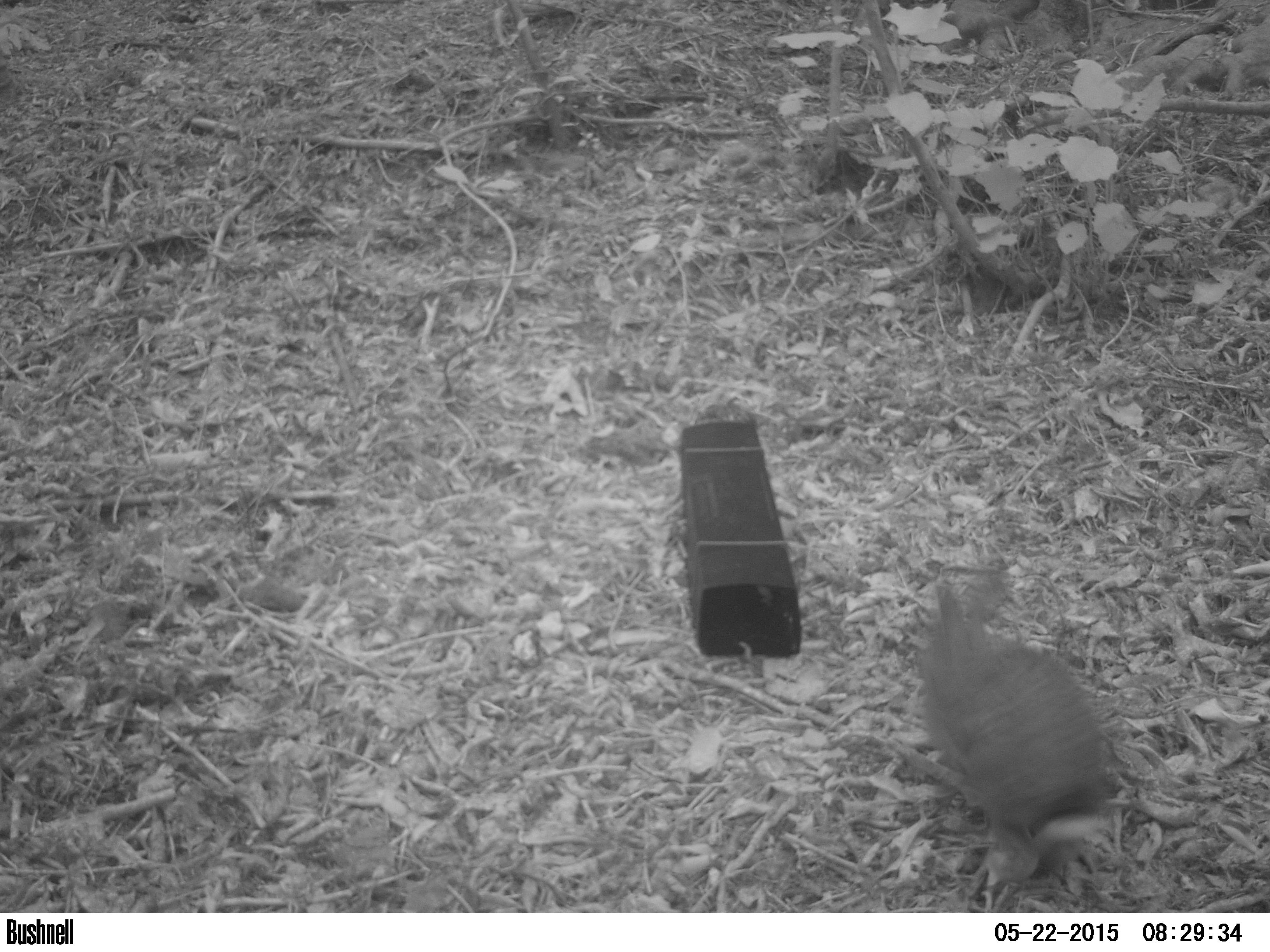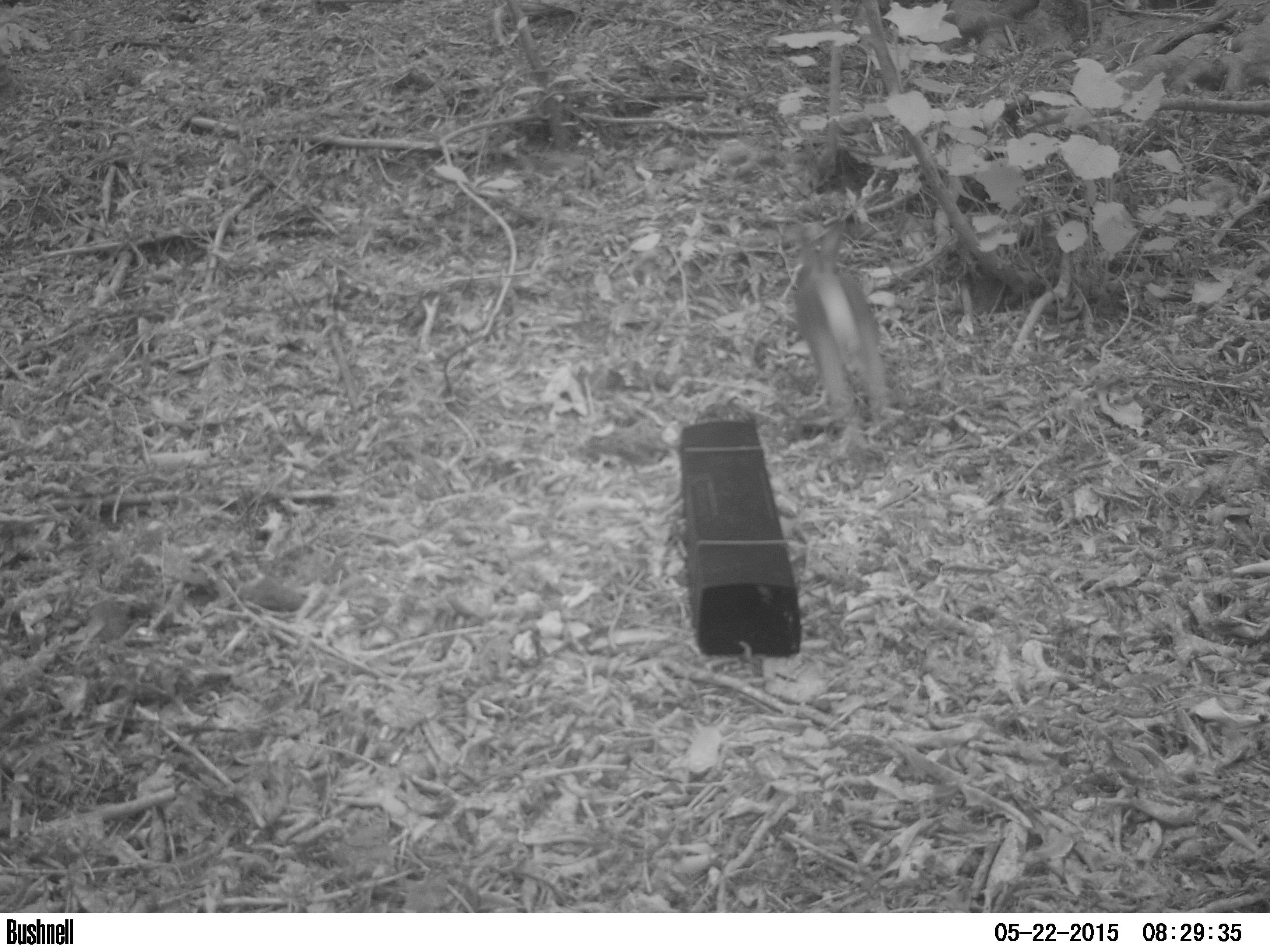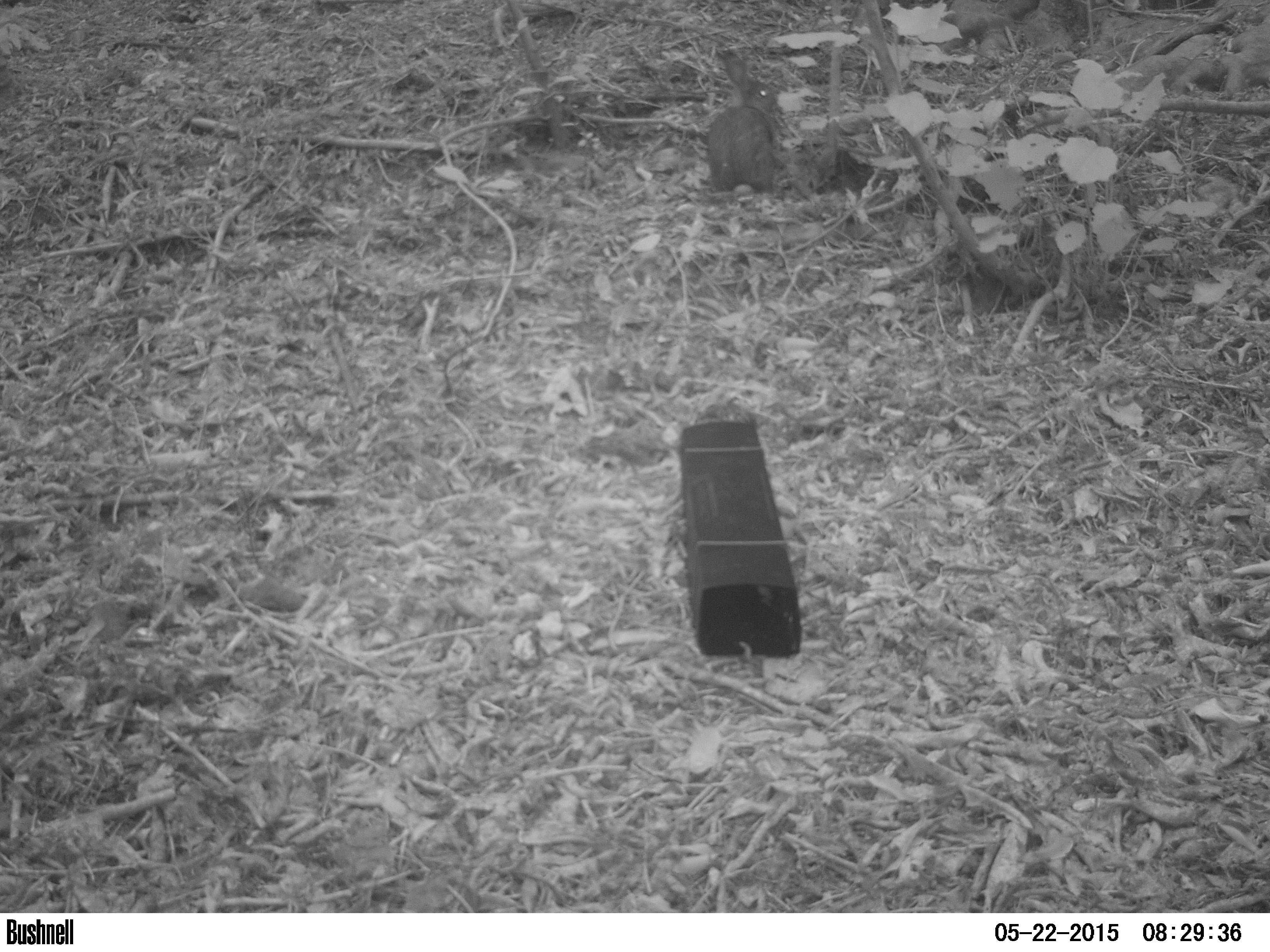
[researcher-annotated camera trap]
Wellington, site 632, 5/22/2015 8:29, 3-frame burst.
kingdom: Animalia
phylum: Chordata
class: Mammalia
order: Lagomorpha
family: Leporidae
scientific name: Leporidae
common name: rabbit